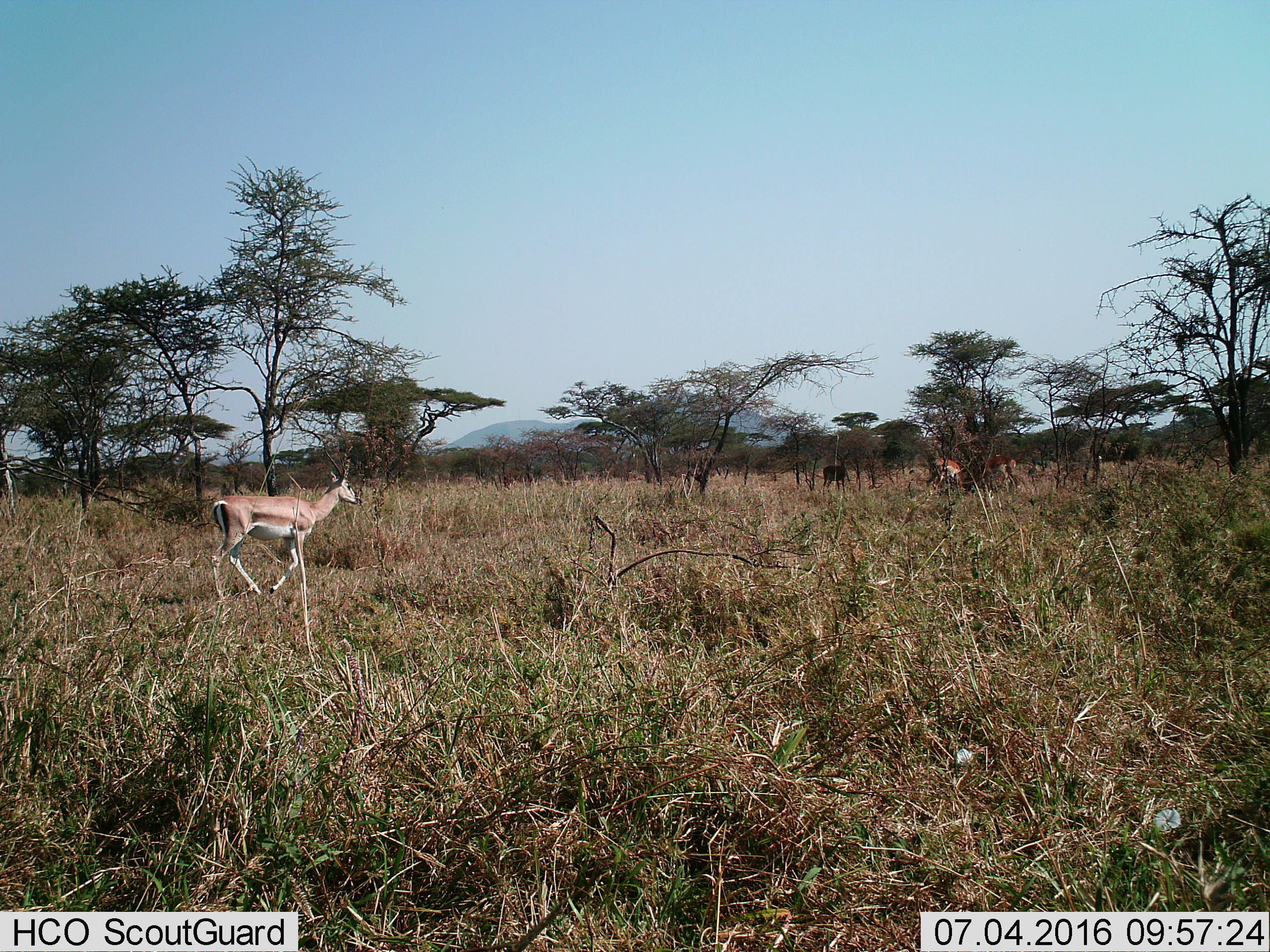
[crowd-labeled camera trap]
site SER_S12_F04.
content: unidentified animal